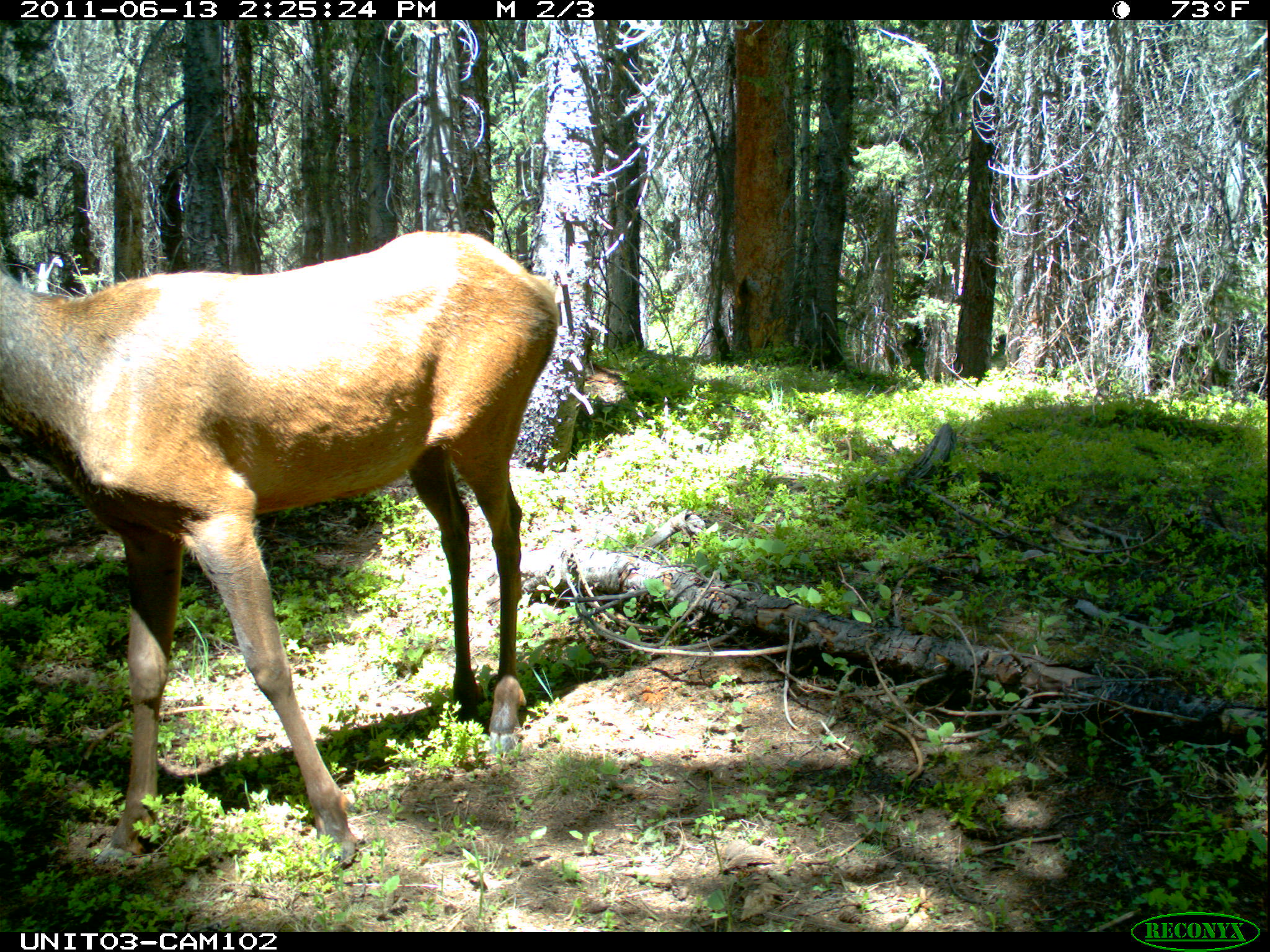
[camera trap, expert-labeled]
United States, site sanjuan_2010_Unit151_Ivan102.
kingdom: Animalia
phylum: Chordata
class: Mammalia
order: Artiodactyla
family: Cervidae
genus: Cervus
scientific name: Cervus elaphus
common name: red deer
Cervus elaphus (red deer).